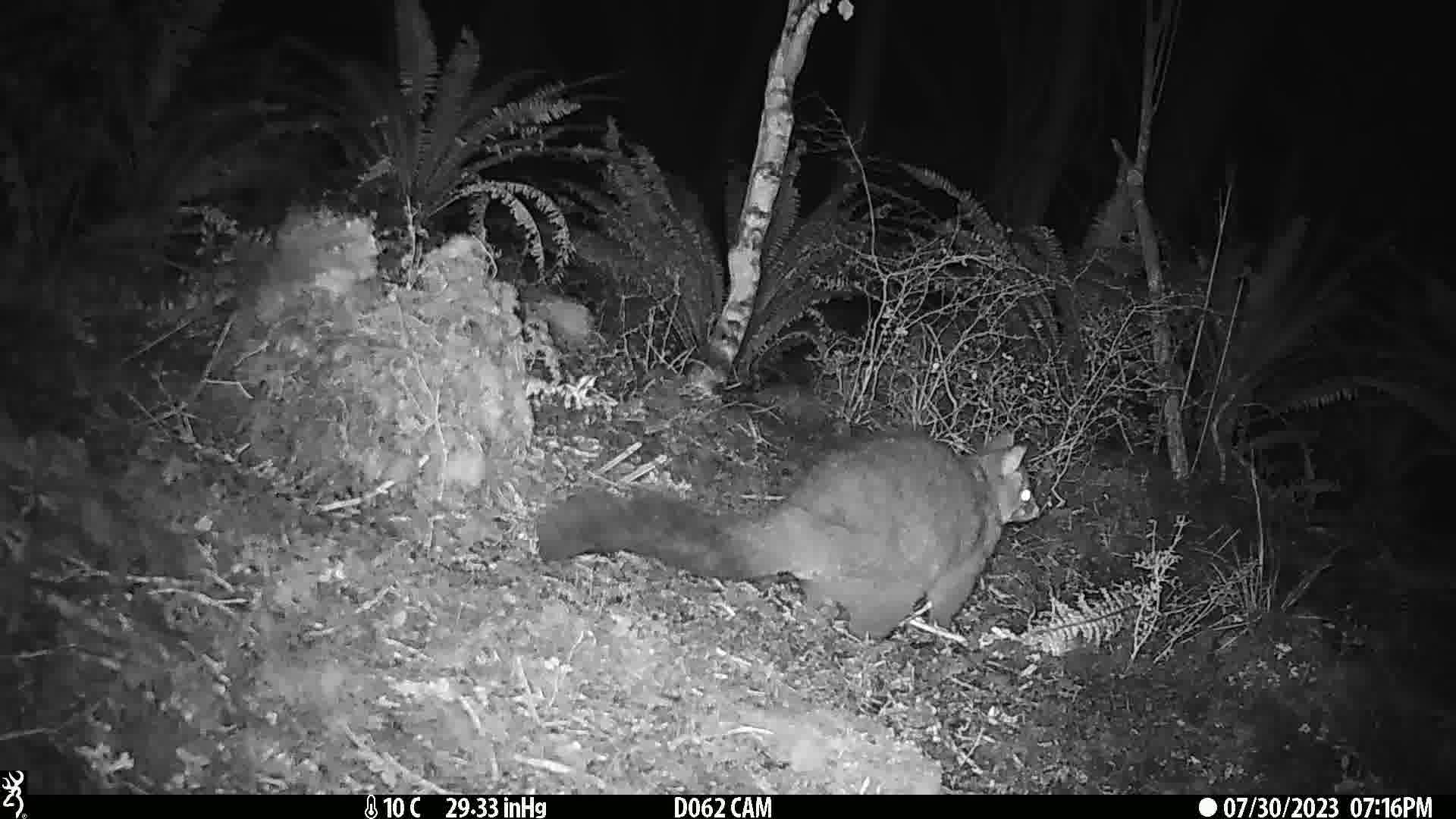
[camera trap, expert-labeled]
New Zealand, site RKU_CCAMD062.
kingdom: Animalia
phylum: Chordata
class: Mammalia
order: Diprotodontia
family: Phalangeridae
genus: Trichosurus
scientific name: Trichosurus vulpecula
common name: common brushtail possum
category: possum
Possum (common brushtail possum) (Trichosurus vulpecula).